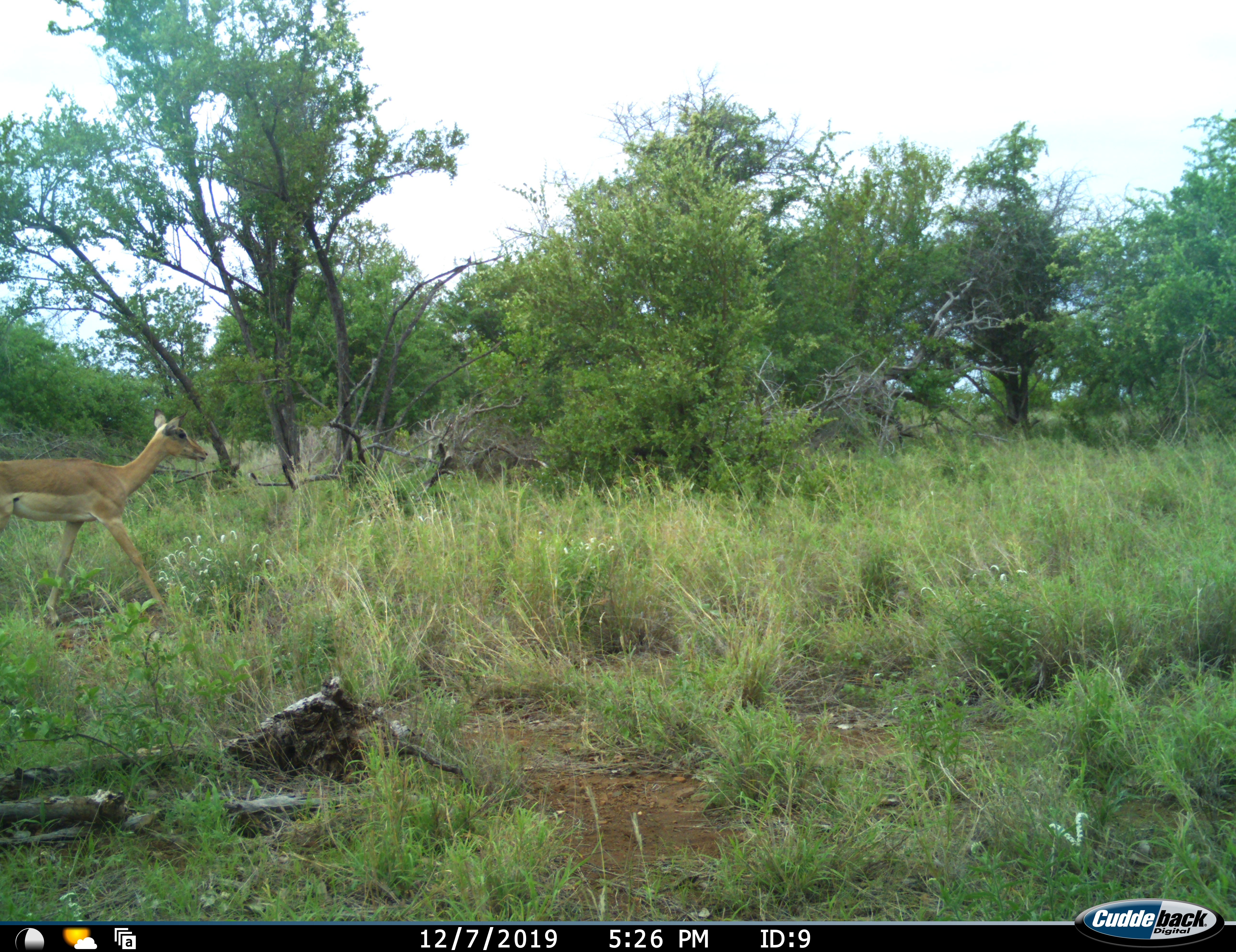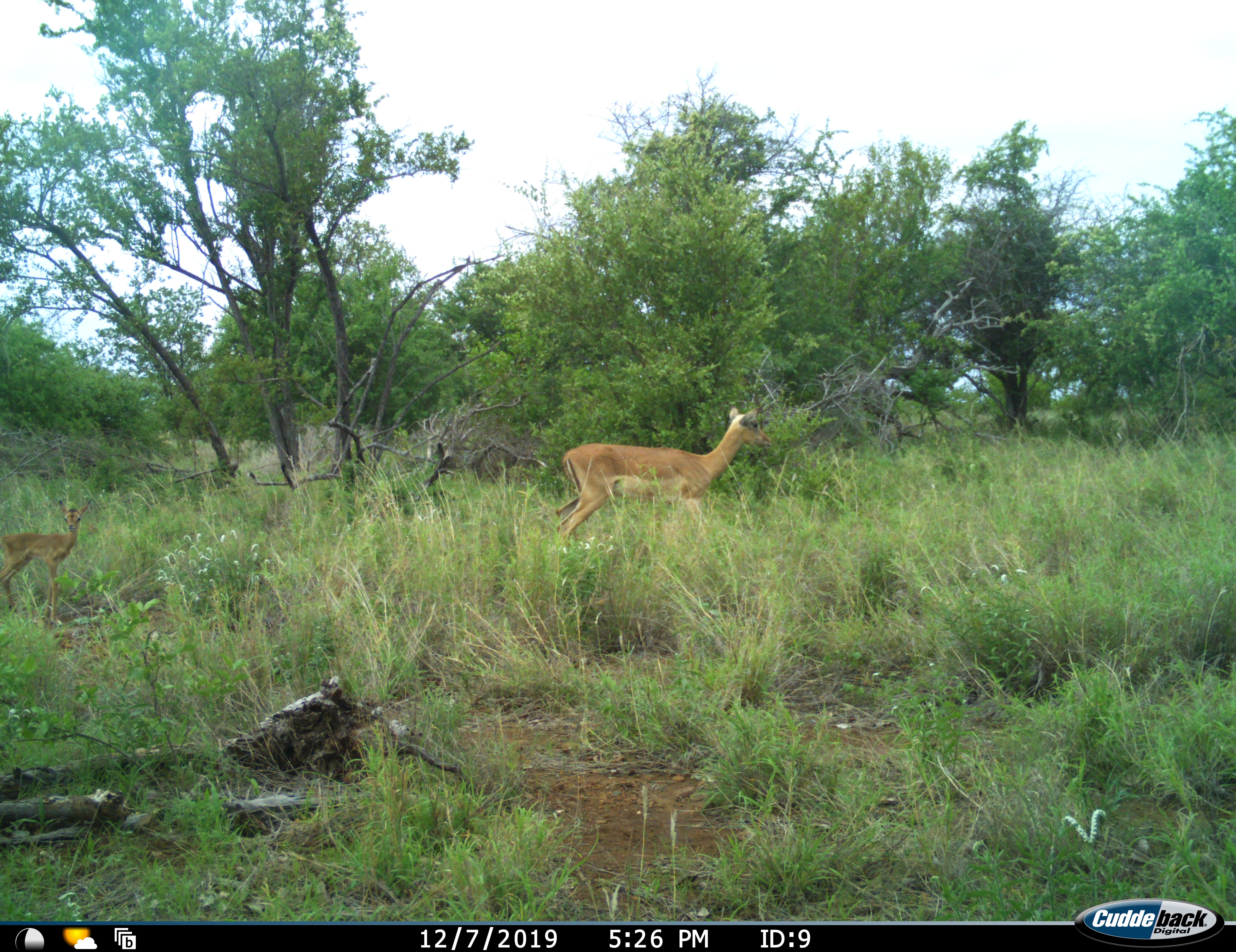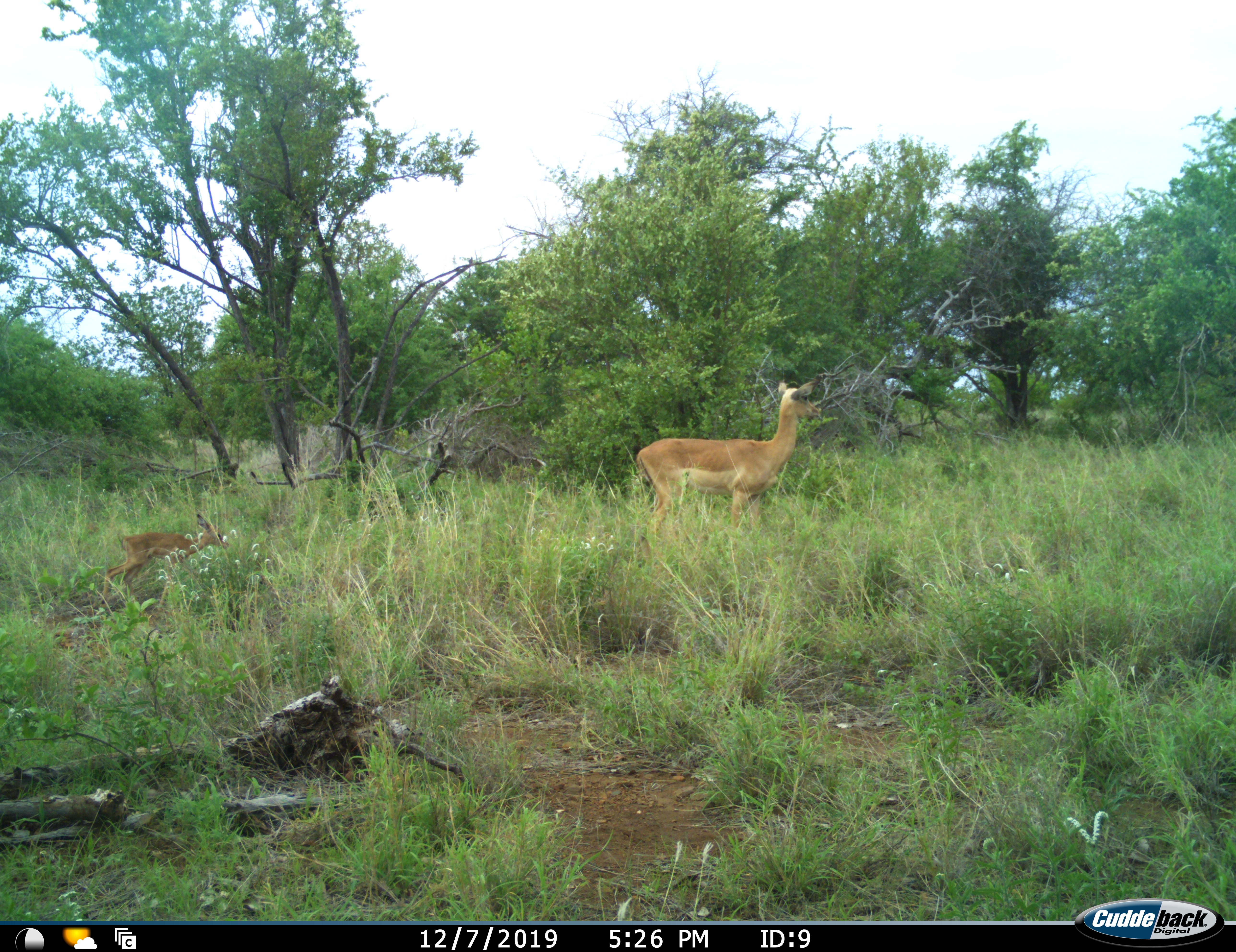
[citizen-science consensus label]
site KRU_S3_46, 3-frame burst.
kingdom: Animalia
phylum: Chordata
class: Mammalia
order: Artiodactyla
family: Bovidae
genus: Aepyceros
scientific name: Aepyceros melampus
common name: impala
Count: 2.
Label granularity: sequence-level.